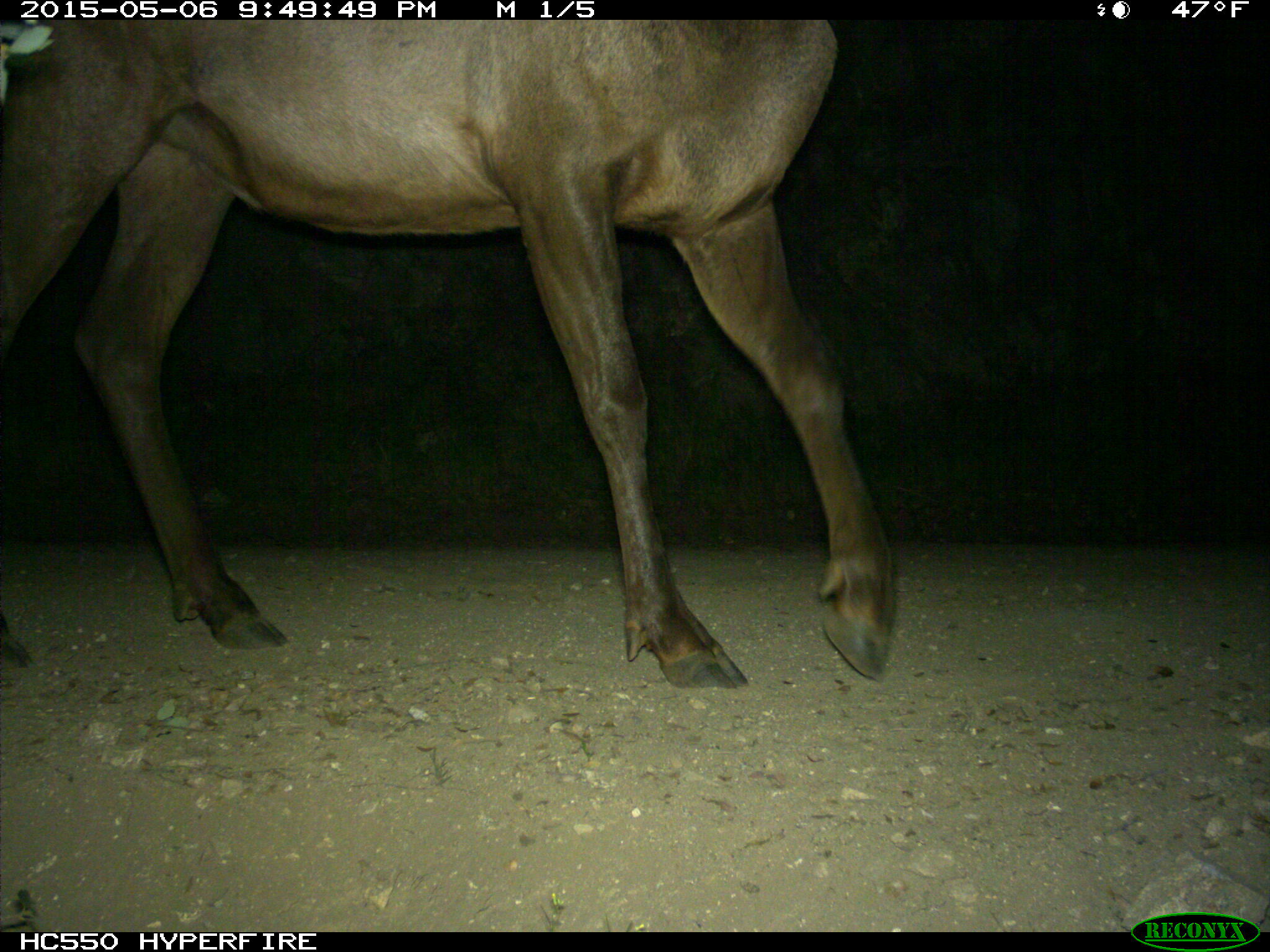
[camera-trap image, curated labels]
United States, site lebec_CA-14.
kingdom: Animalia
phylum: Chordata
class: Mammalia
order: Artiodactyla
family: Cervidae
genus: Cervus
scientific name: Cervus canadensis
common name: elk